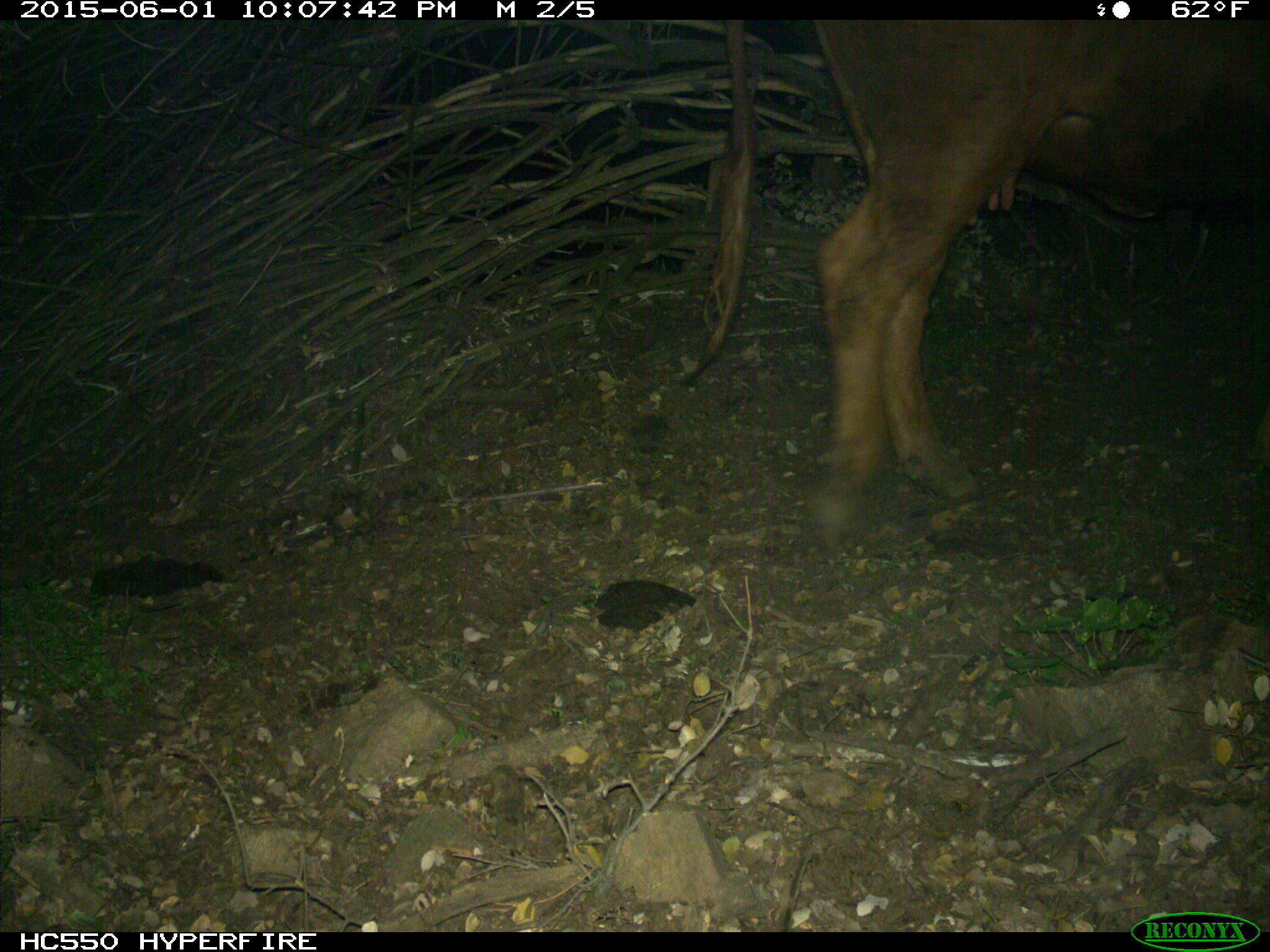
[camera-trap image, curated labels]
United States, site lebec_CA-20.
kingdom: Animalia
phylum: Chordata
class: Mammalia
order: Artiodactyla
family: Bovidae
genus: Bos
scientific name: Bos taurus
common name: domestic cow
Bos taurus (domestic cow).